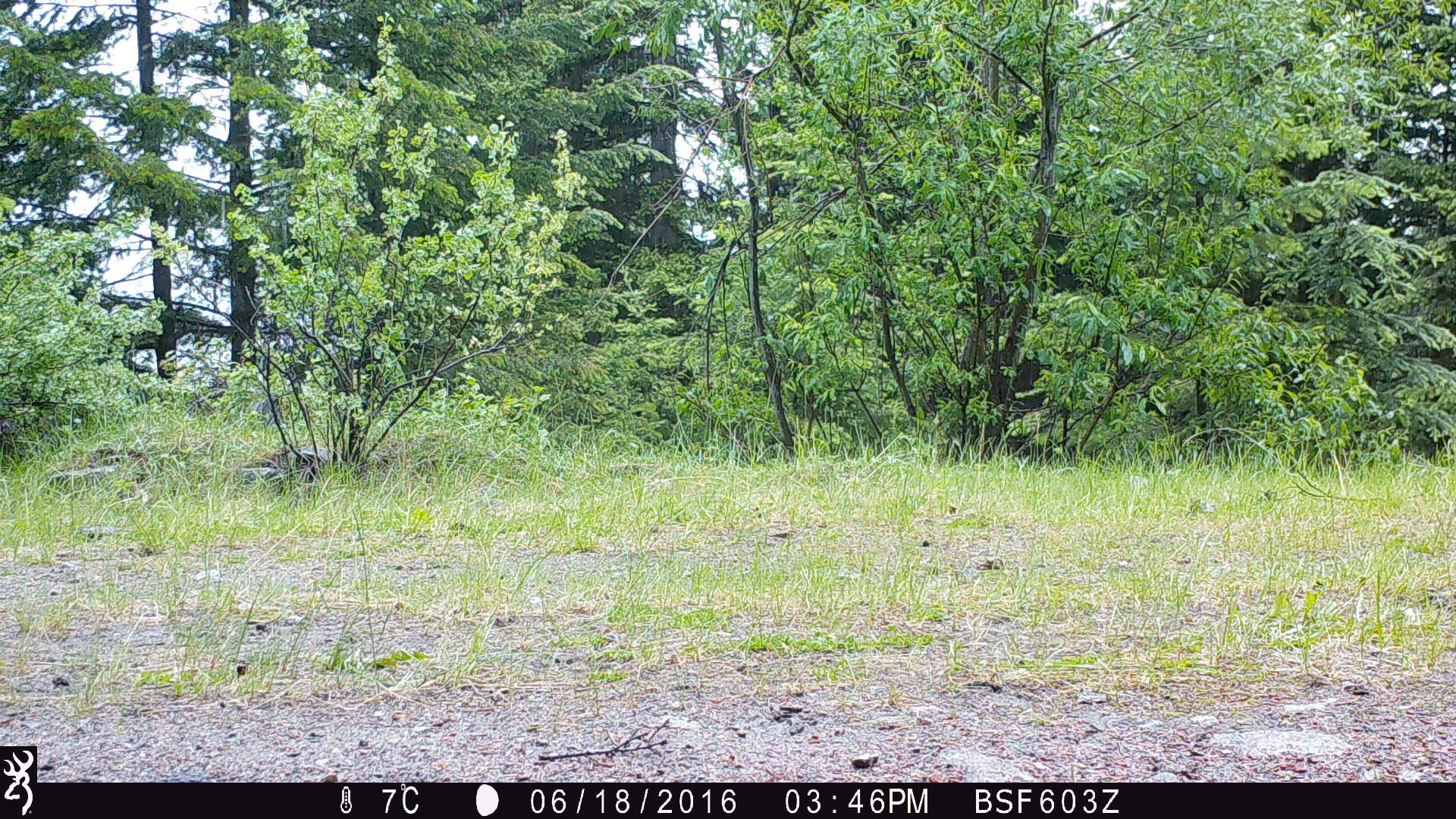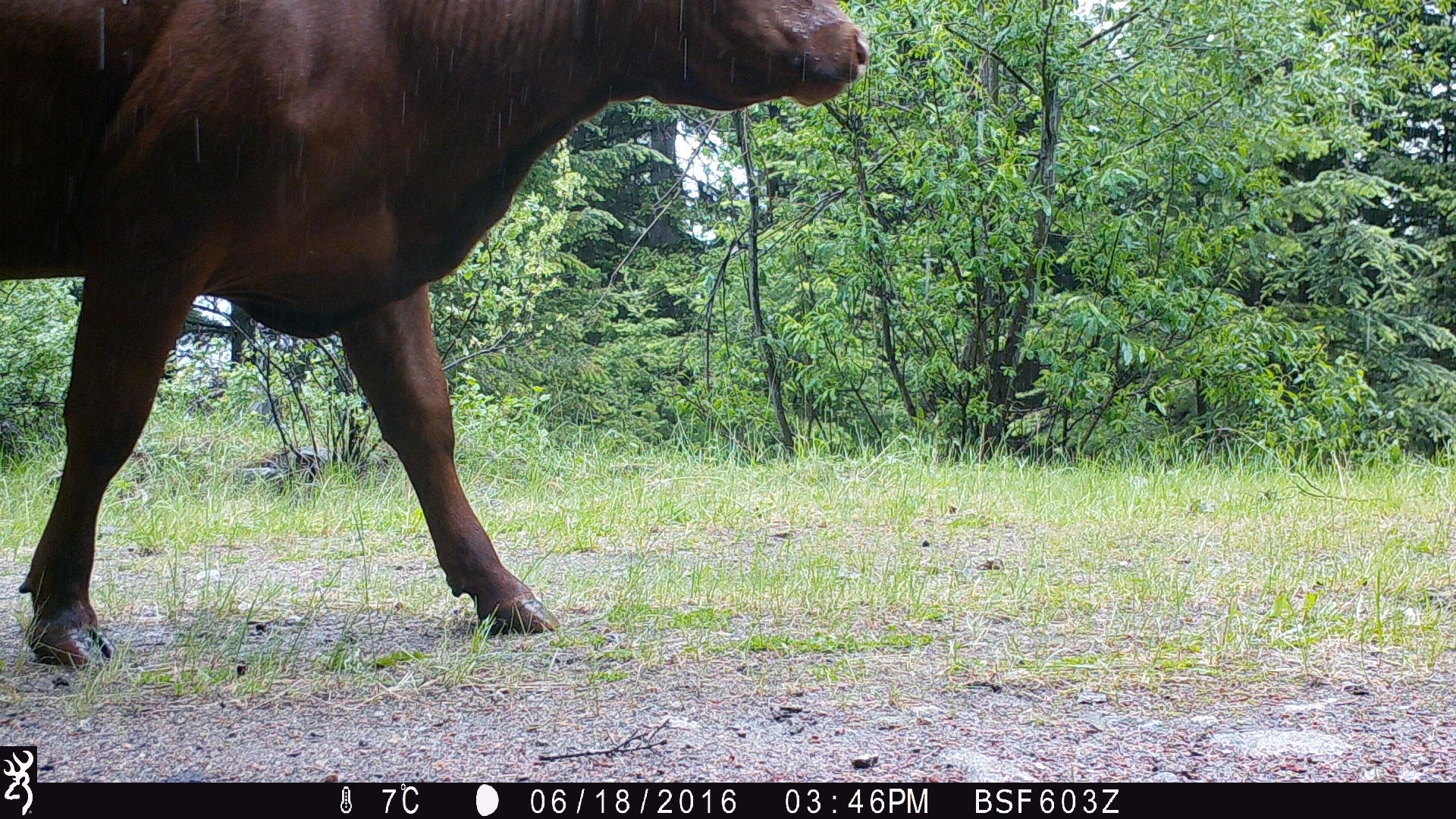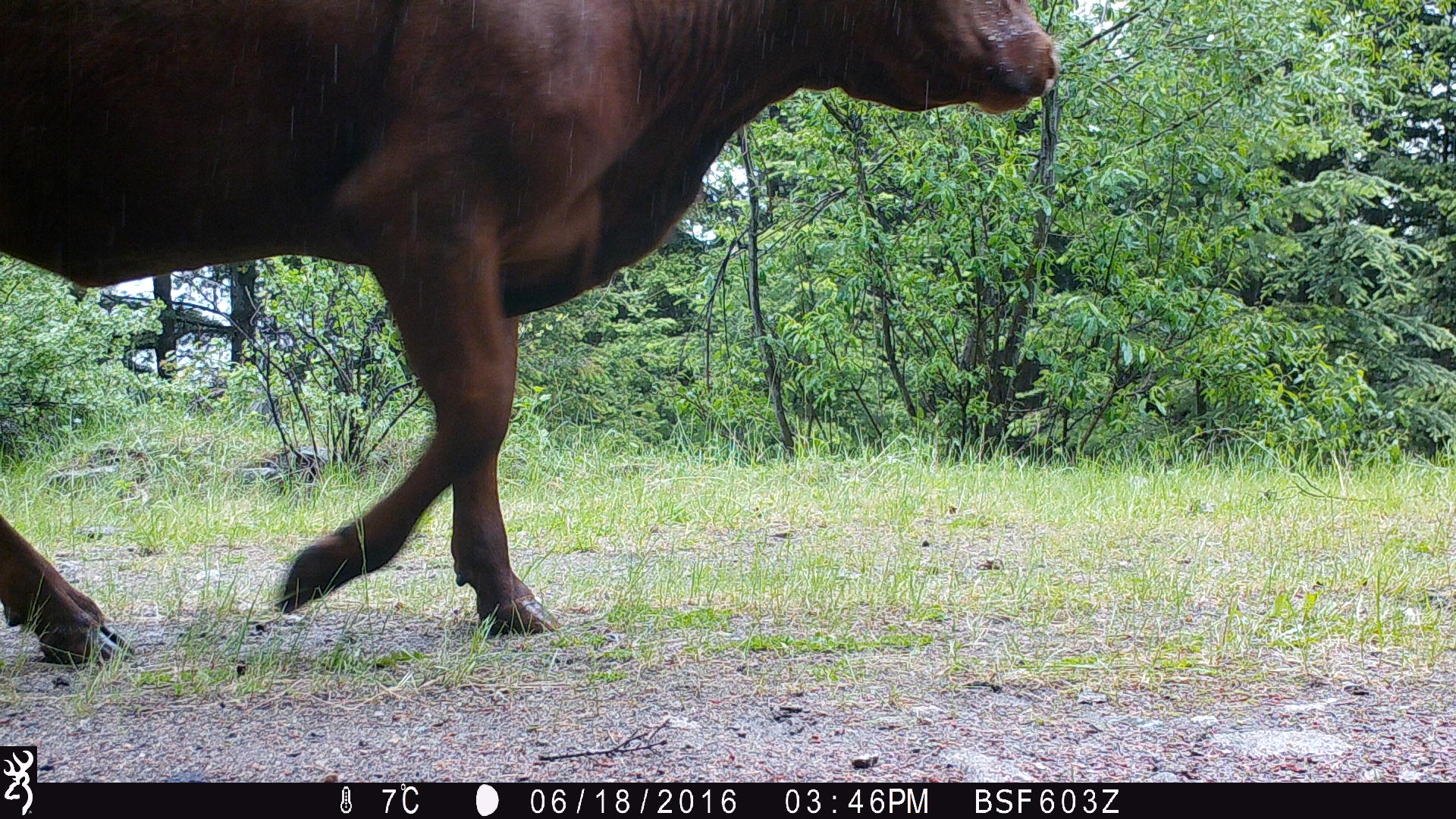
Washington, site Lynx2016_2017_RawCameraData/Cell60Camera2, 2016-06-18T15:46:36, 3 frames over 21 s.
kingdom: Animalia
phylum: Chordata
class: Mammalia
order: Artiodactyla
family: Bovidae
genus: Bos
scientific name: Bos taurus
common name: domestic cattle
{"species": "domestic cattle (Bos taurus)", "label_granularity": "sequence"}